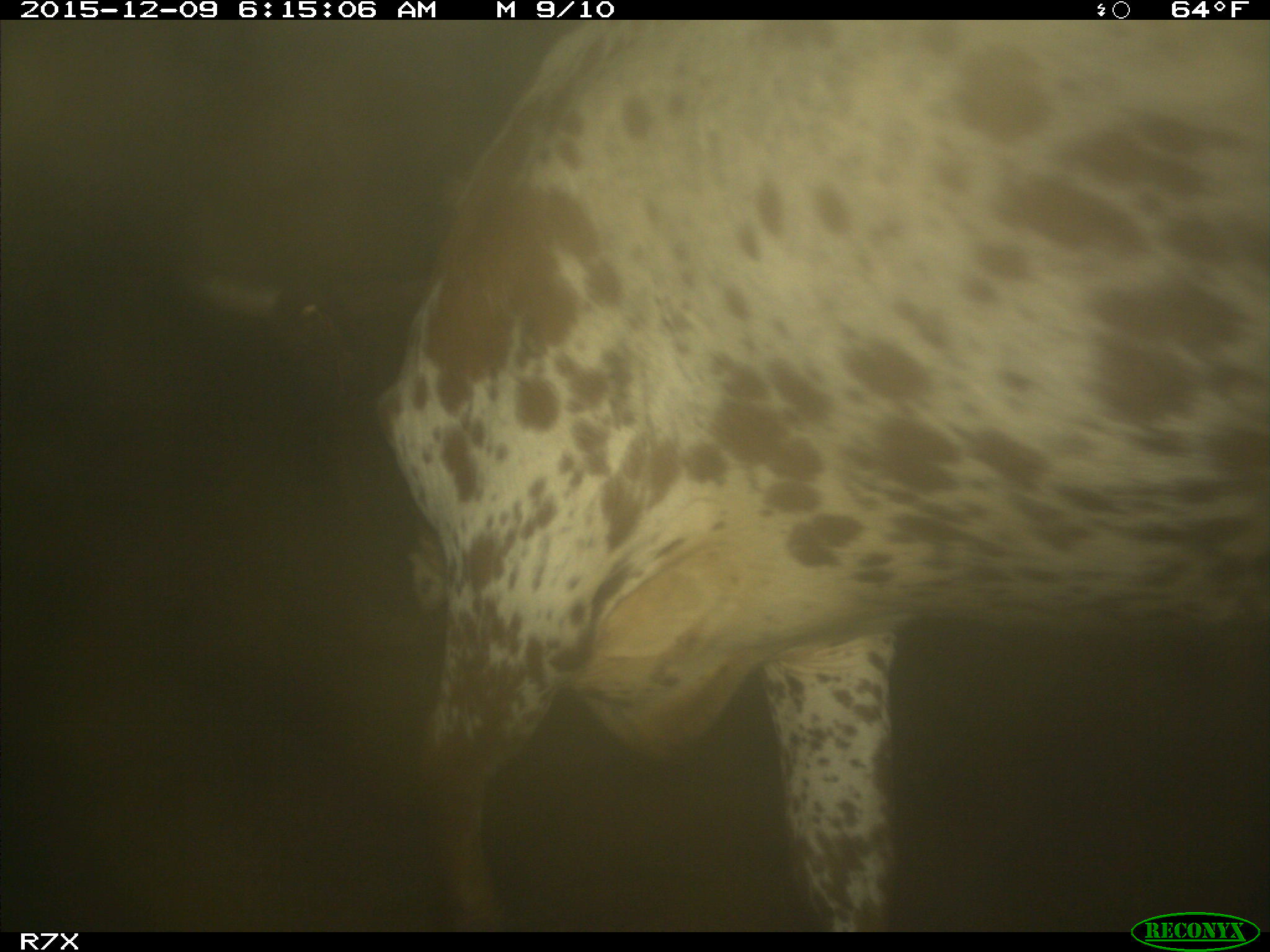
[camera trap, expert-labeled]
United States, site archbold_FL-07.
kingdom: Animalia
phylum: Chordata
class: Mammalia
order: Artiodactyla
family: Bovidae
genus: Bos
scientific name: Bos taurus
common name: domestic cow